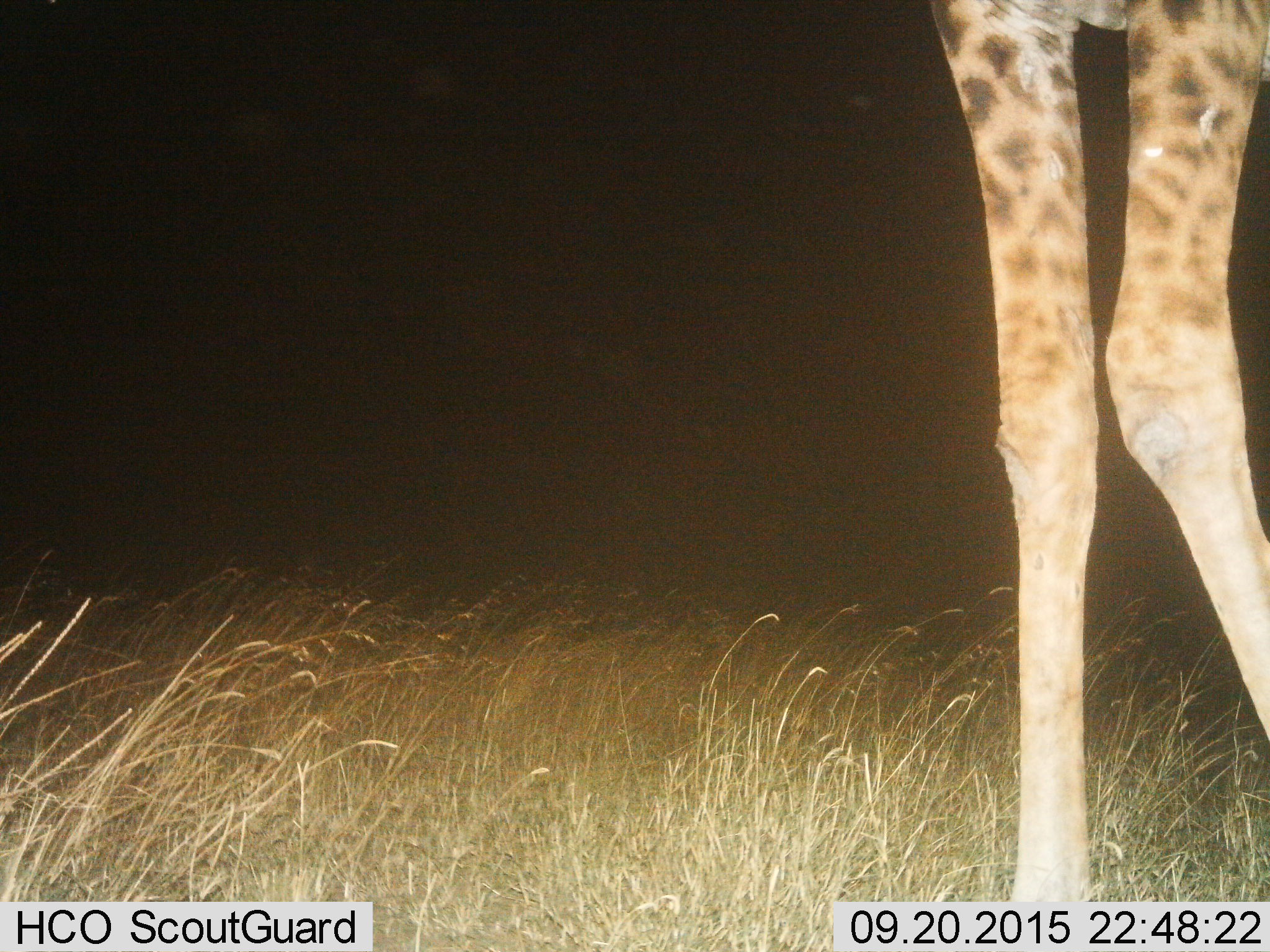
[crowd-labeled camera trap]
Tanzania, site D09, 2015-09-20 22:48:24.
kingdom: Animalia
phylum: Chordata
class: Mammalia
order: Artiodactyla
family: Giraffidae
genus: Giraffa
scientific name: Giraffa camelopardalis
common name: giraffe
Giraffe (Giraffa camelopardalis), count 1. Behavior (volunteer vote fractions): standing 79%, resting 5%, moving 16%, interacting 0%. Young present (vote fraction): 0%. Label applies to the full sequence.